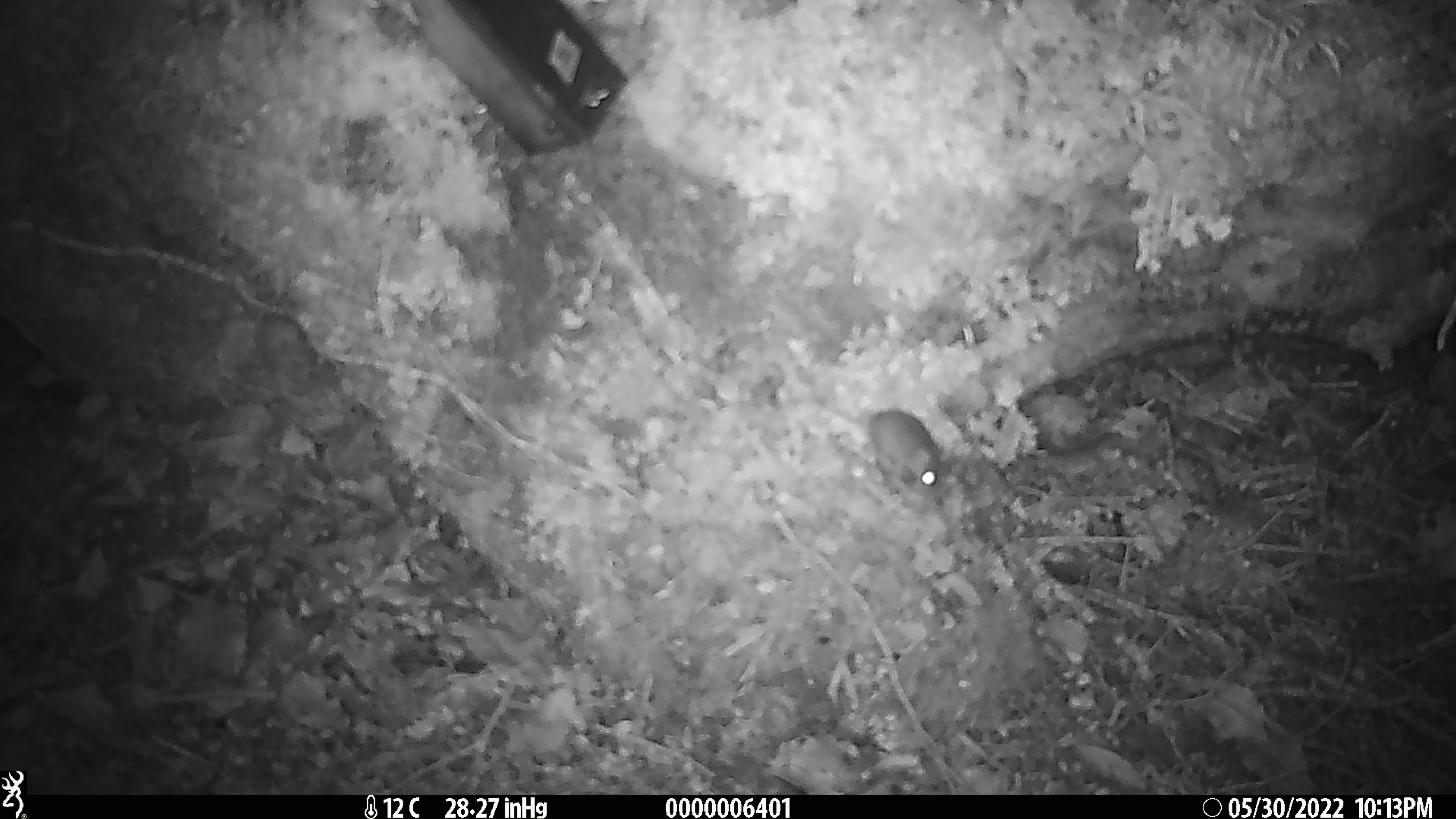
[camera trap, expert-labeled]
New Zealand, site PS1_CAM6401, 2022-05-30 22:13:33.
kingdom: Animalia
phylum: Chordata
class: Mammalia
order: Rodentia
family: Muridae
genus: Mus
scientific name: Mus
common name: mouse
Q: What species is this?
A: Mouse (Mus).